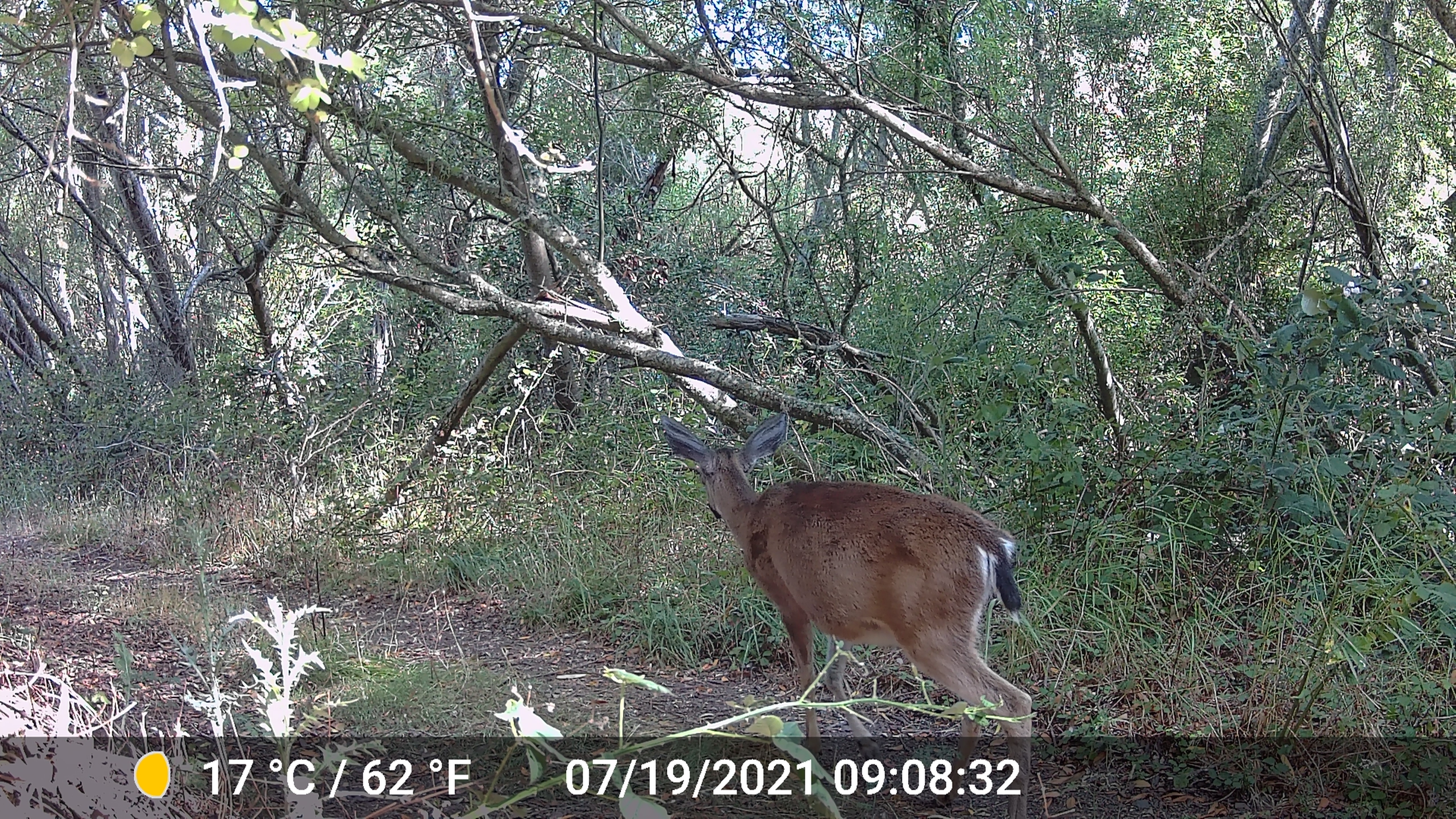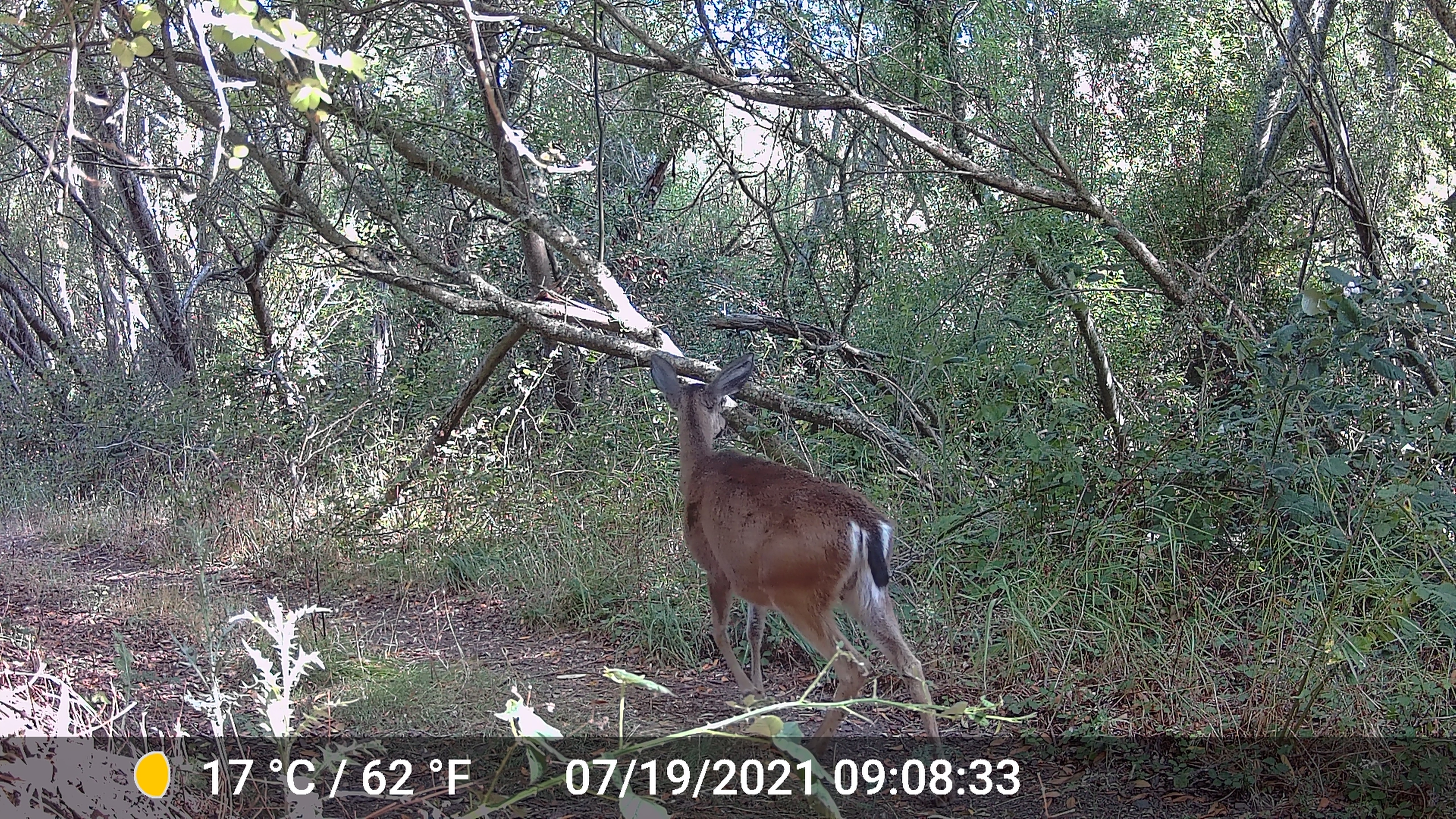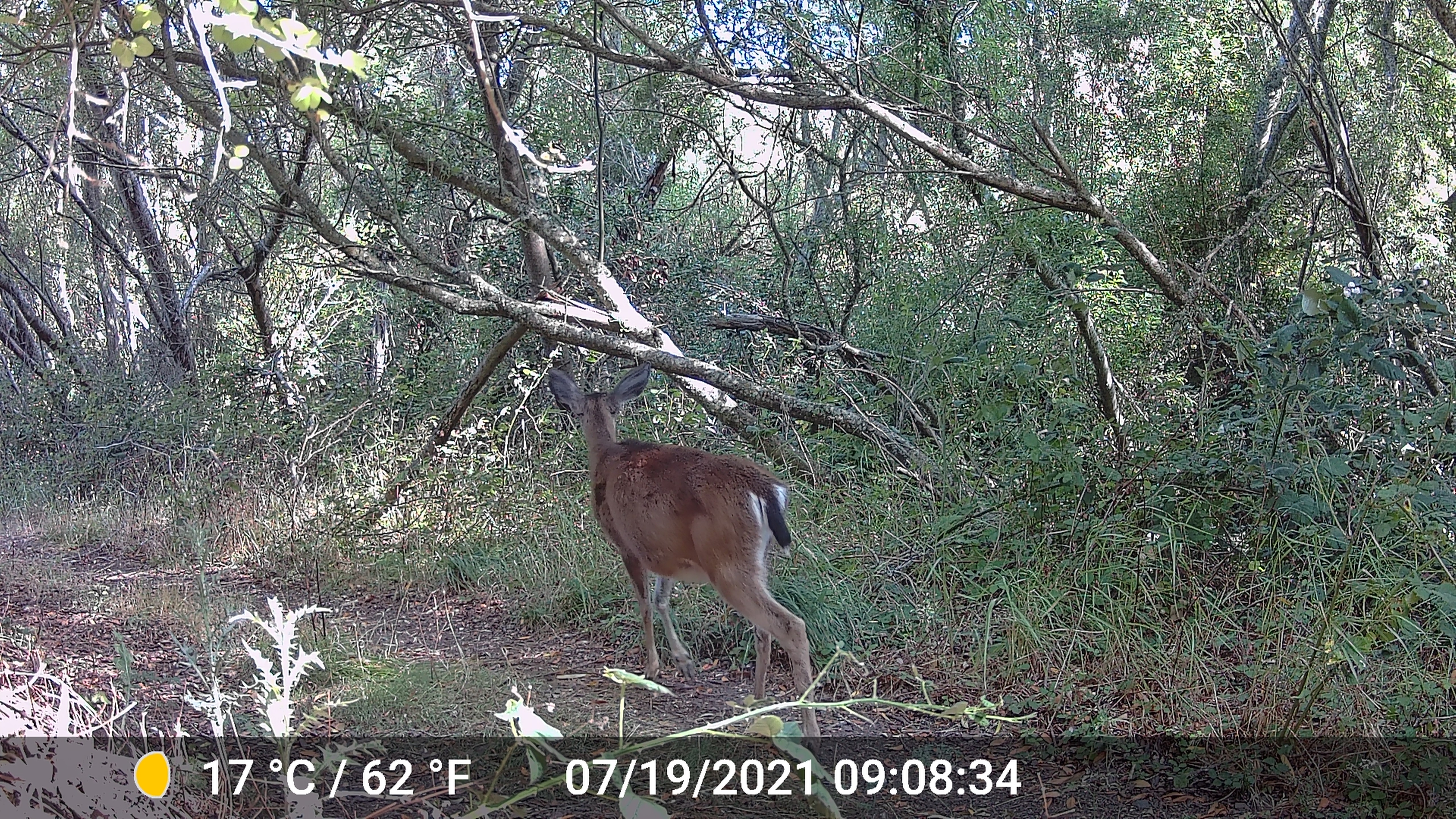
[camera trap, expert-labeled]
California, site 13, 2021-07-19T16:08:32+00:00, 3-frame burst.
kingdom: Animalia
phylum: Chordata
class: Mammalia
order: Artiodactyla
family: Cervidae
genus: Odocoileus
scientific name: Odocoileus hemionus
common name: mule deer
Mule deer (Odocoileus hemionus).